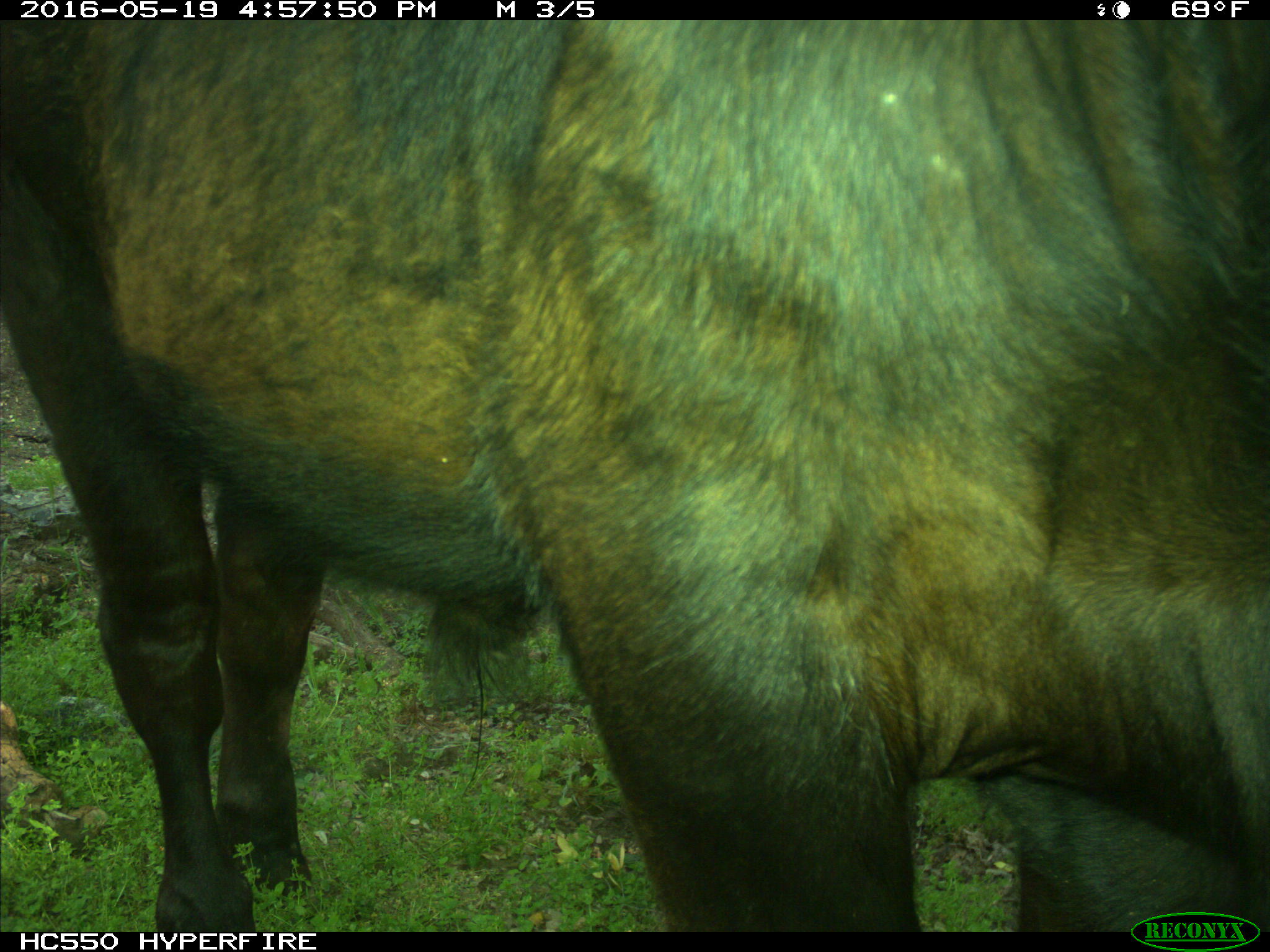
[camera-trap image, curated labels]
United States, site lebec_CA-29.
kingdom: Animalia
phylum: Chordata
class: Mammalia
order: Artiodactyla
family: Bovidae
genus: Bos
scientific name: Bos taurus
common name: domestic cow